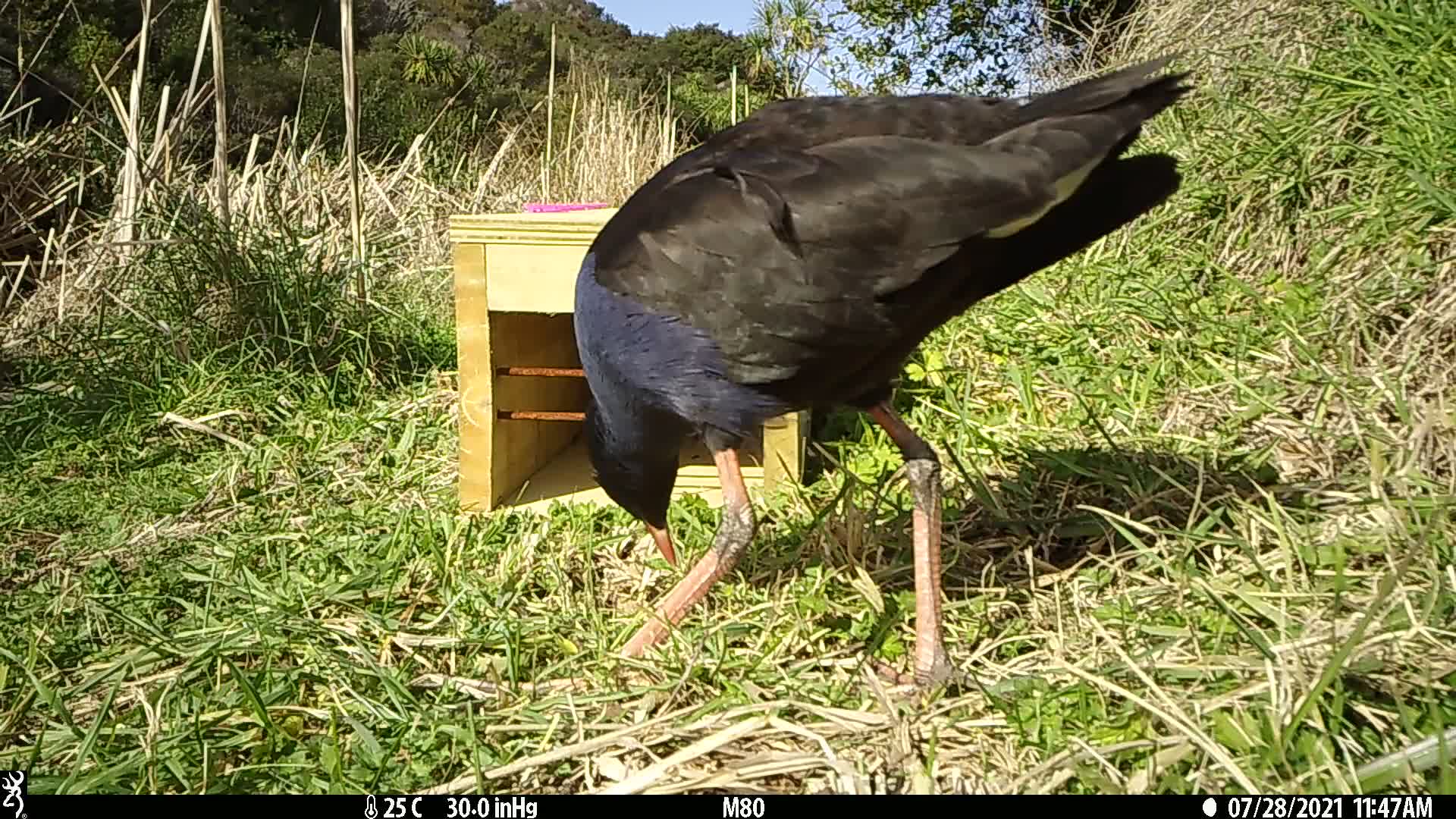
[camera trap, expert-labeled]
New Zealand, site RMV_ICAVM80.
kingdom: Animalia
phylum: Chordata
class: Aves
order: Gruiformes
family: Rallidae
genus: Porphyrio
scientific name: Porphyrio melanotus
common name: australasian swamphen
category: pukeko